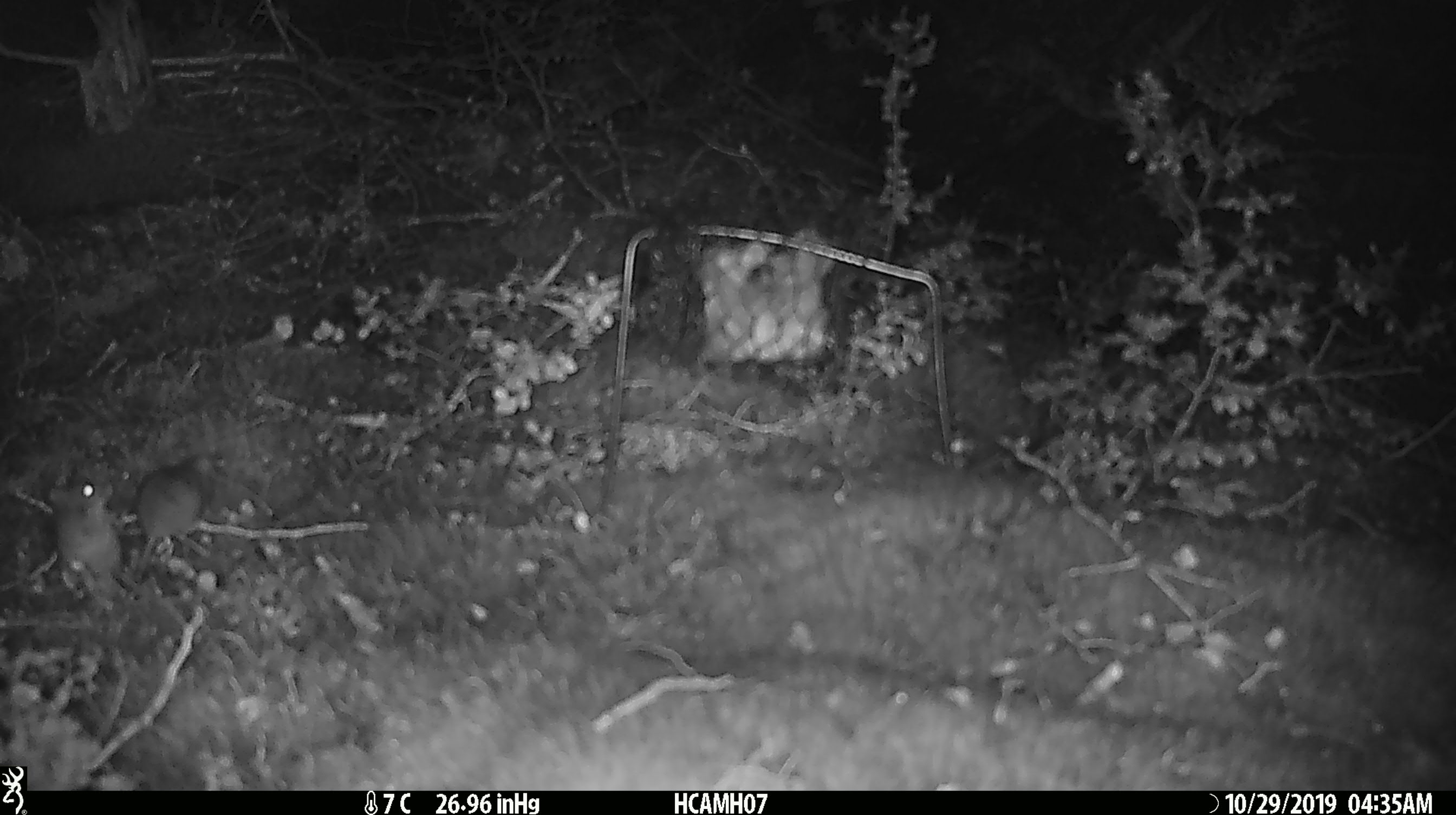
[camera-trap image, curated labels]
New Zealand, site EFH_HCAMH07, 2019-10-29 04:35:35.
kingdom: Animalia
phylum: Chordata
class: Mammalia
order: Rodentia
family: Muridae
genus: Mus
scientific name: Mus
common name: mouse